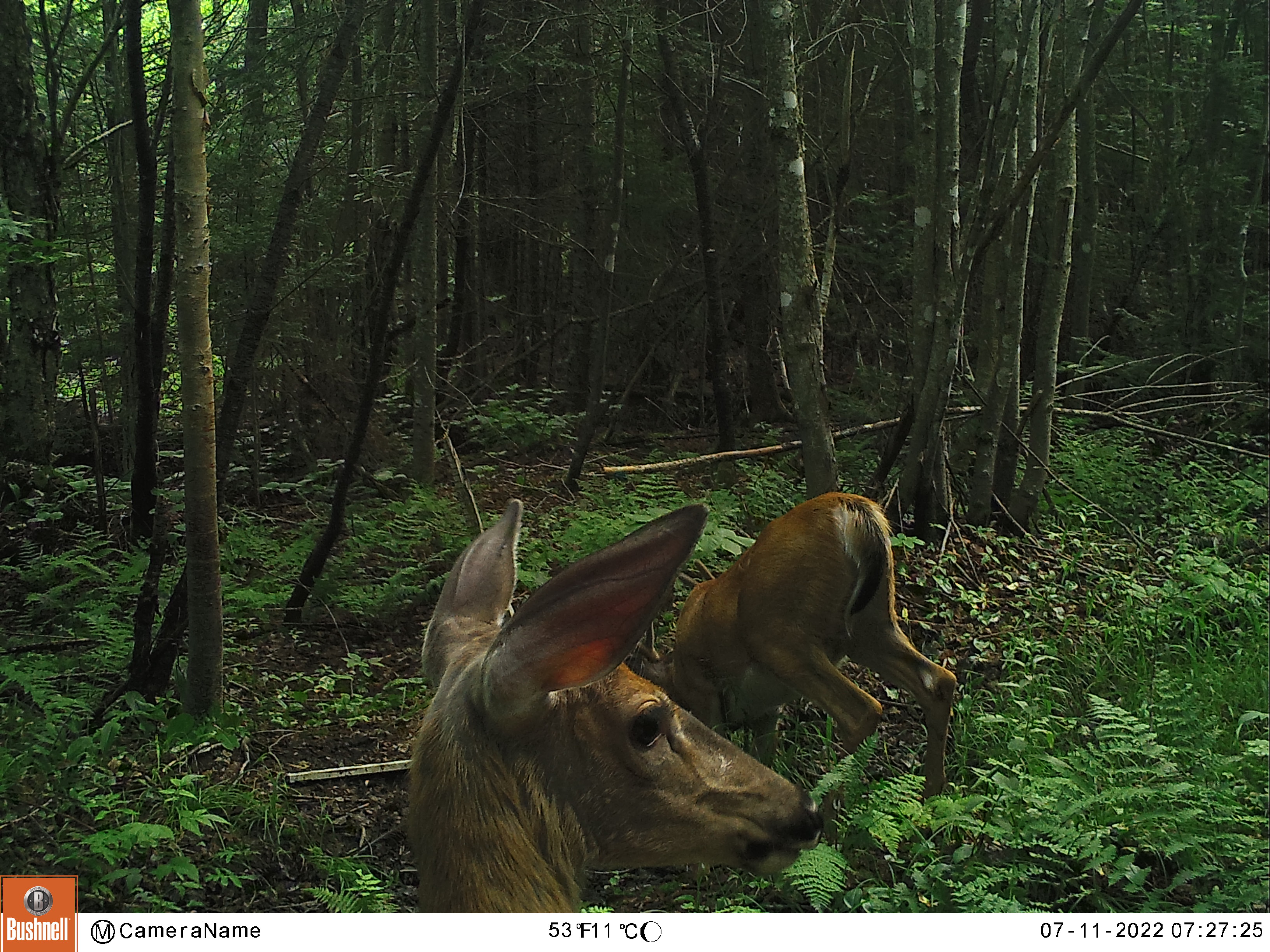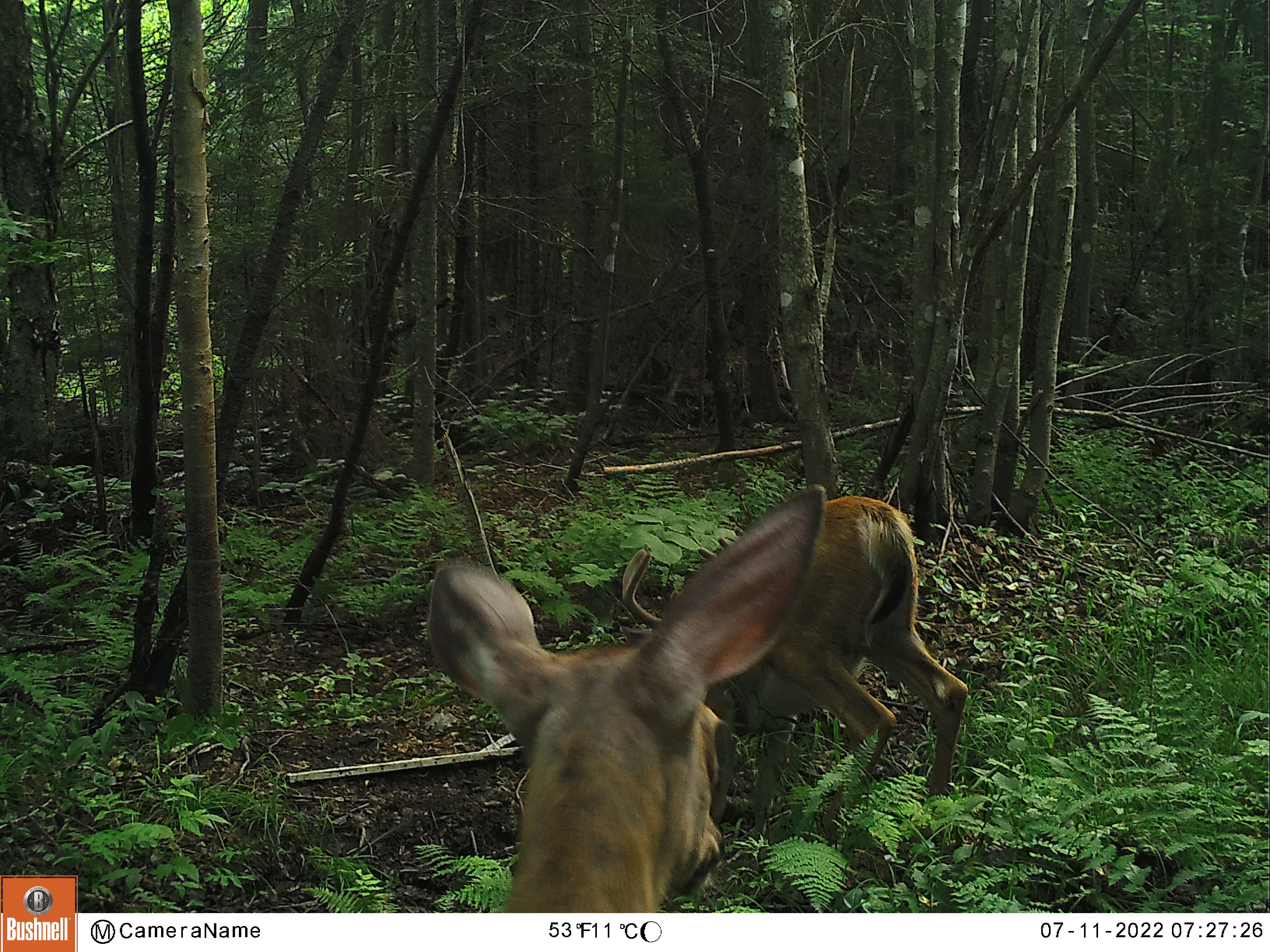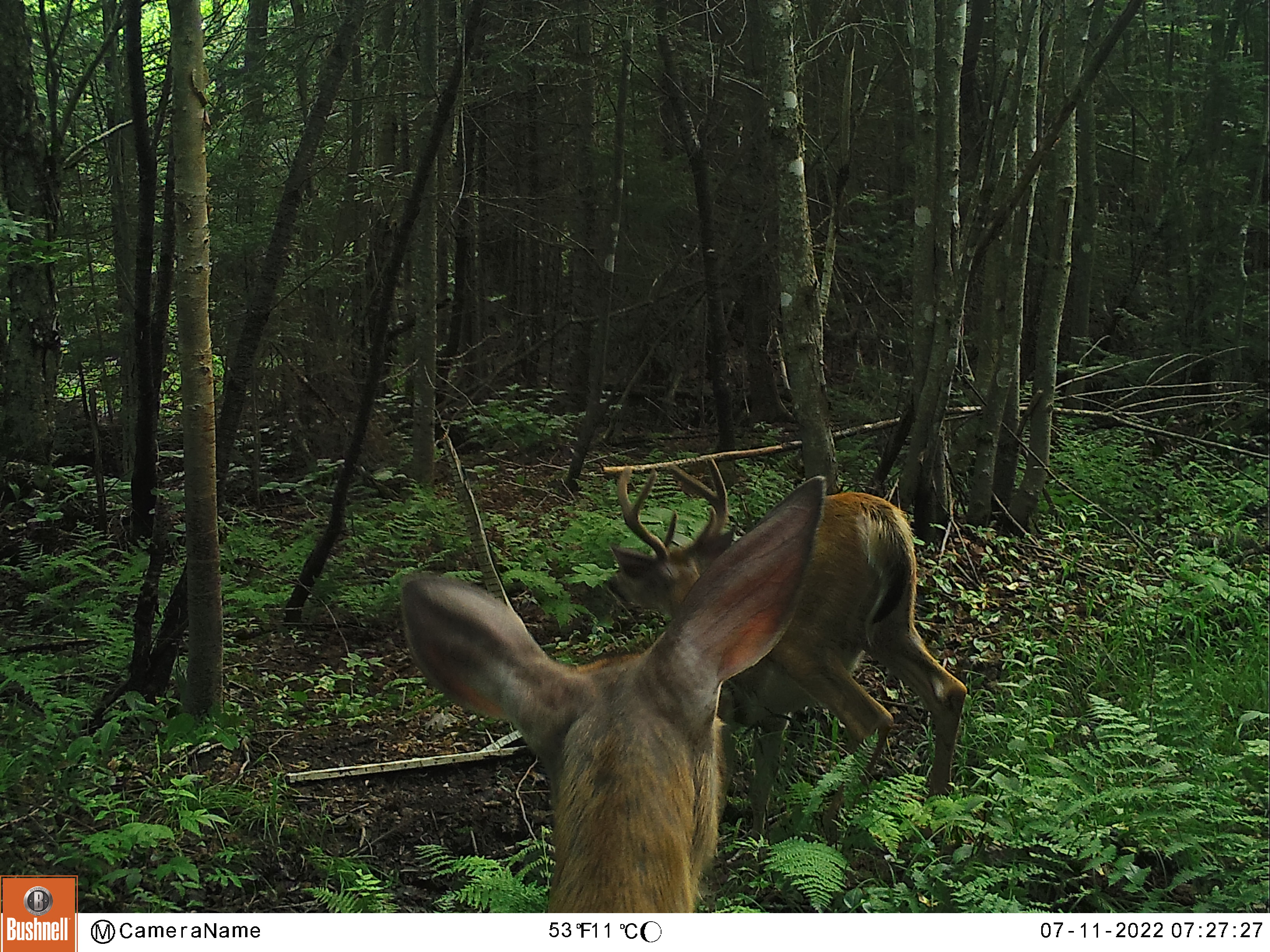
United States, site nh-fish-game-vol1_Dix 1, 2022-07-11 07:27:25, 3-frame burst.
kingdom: Animalia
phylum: Chordata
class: Mammalia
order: Artiodactyla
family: Cervidae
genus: Odocoileus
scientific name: Odocoileus virginianus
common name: white-tailed deer